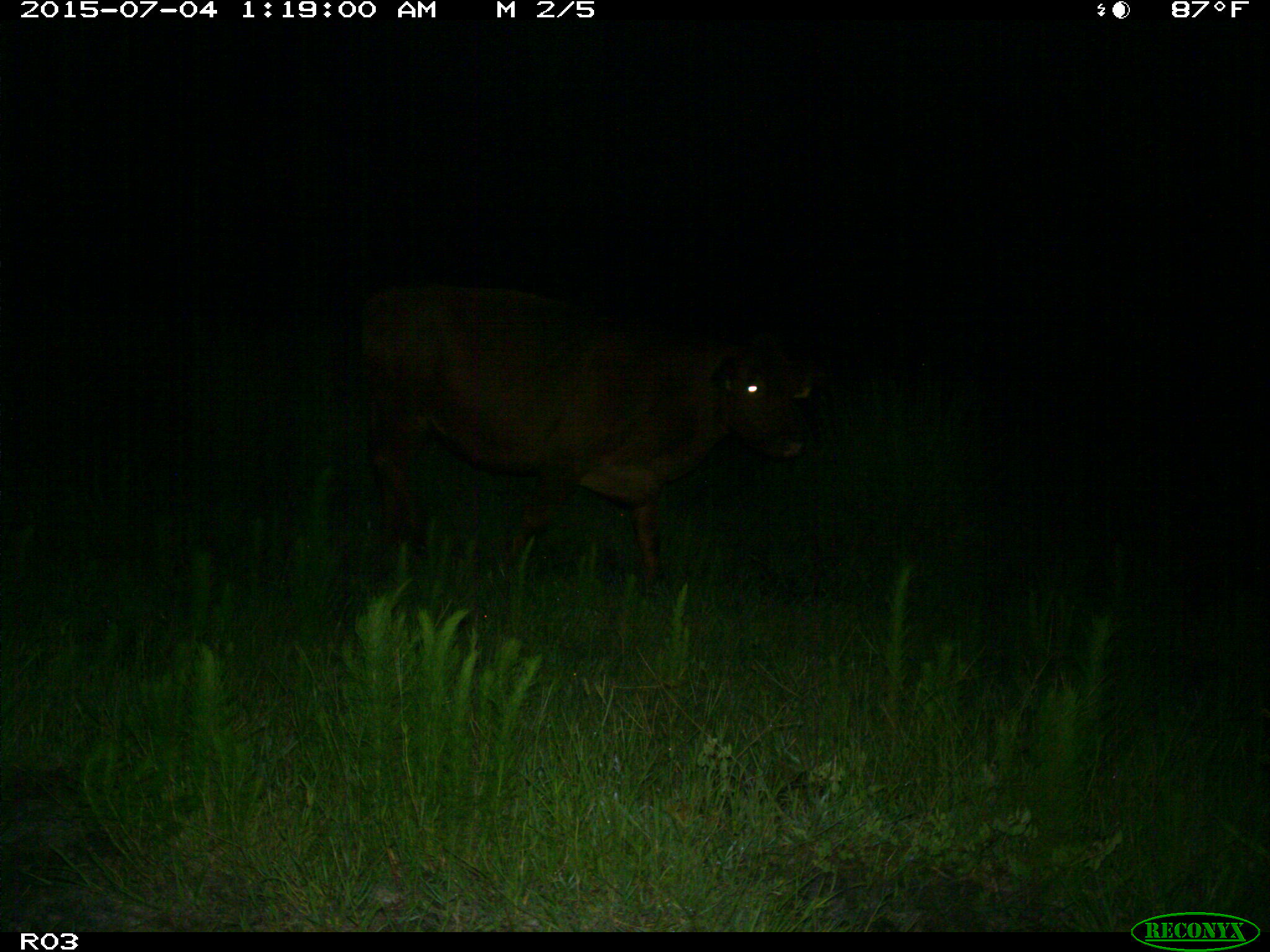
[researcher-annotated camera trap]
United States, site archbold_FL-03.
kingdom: Animalia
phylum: Chordata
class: Mammalia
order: Artiodactyla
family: Bovidae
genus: Bos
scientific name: Bos taurus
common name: domestic cow